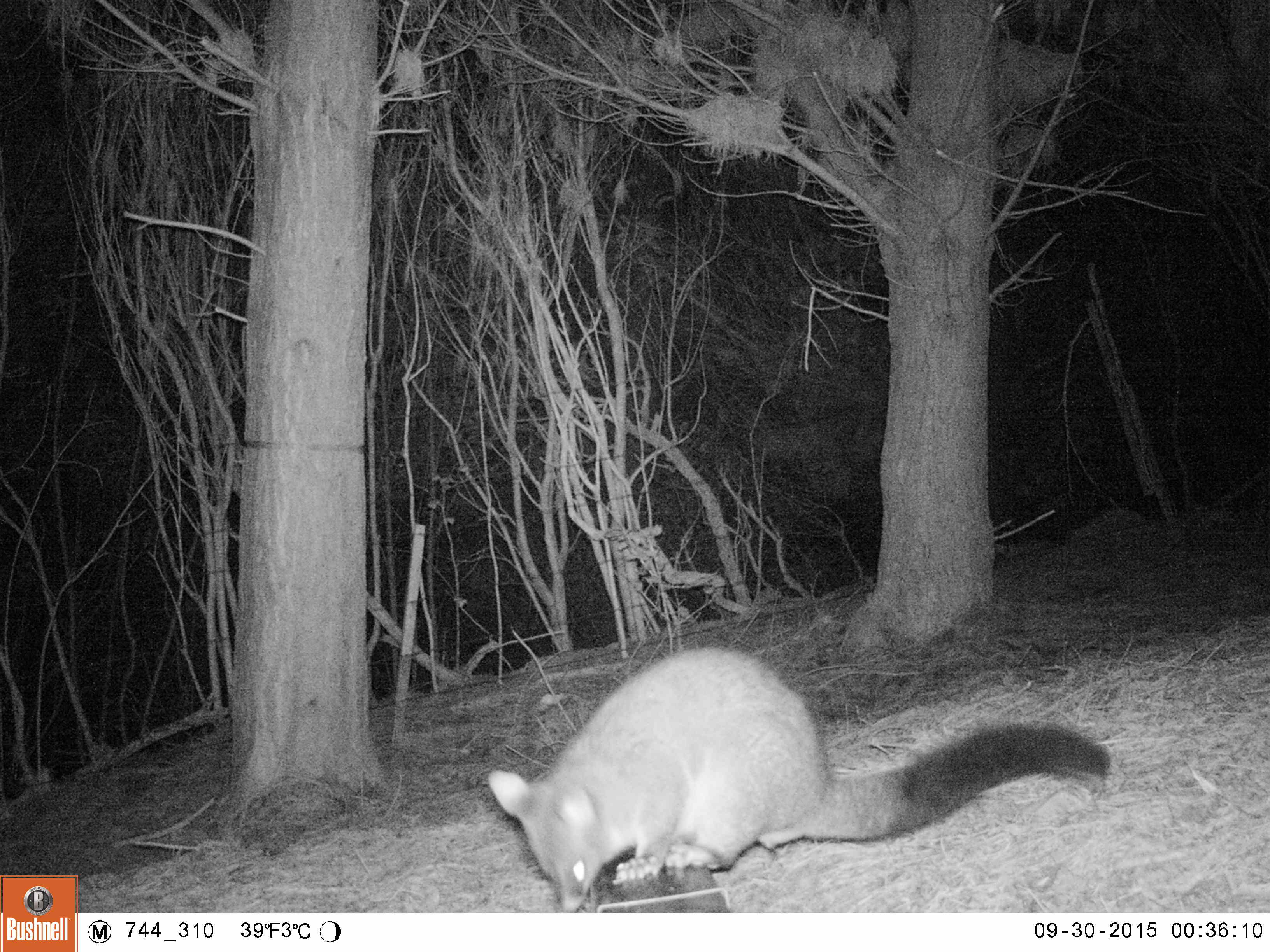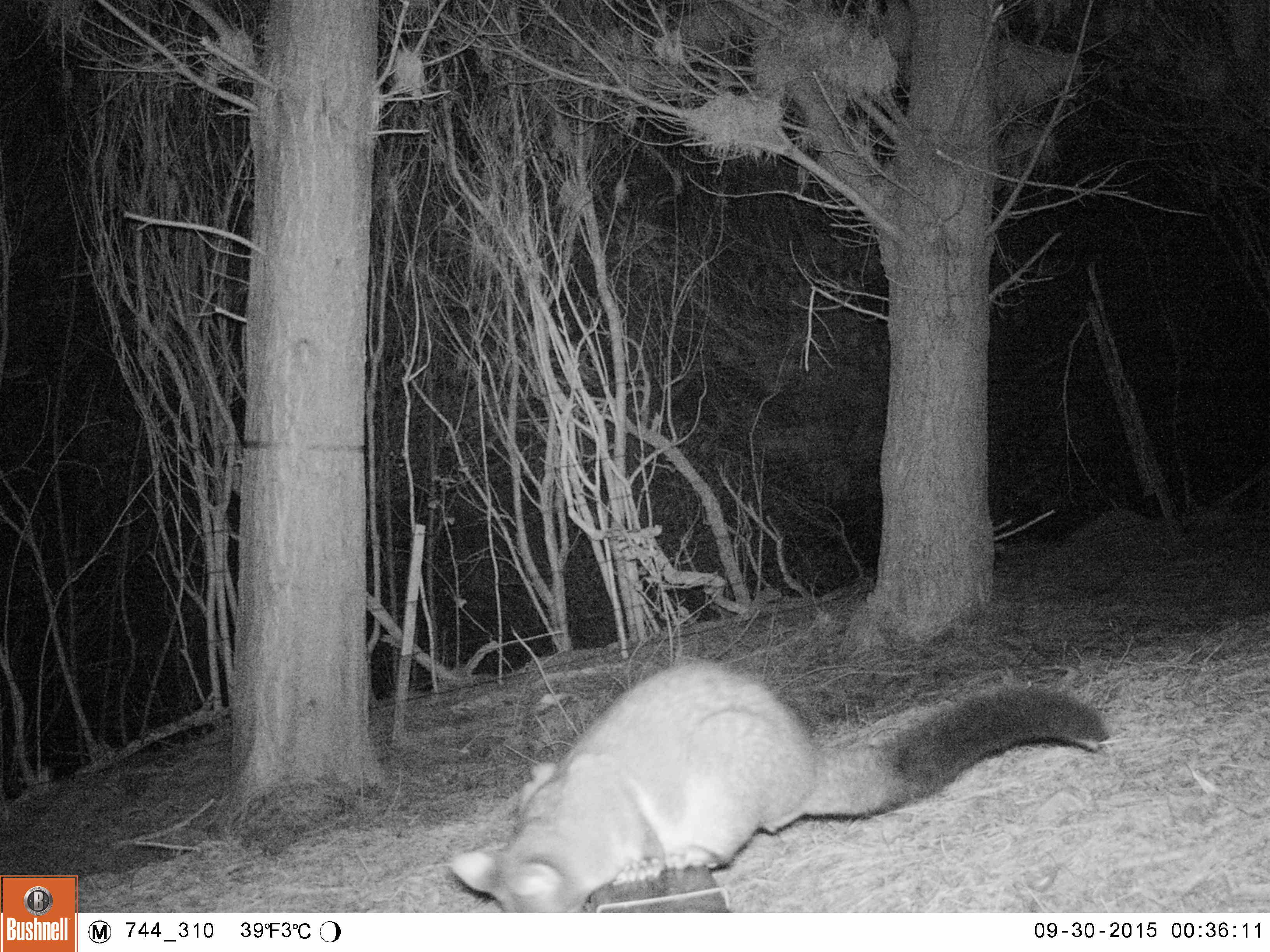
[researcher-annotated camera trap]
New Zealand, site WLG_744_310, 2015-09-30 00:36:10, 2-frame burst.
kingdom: Animalia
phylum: Chordata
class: Mammalia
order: Diprotodontia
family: Phalangeridae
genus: Trichosurus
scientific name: Trichosurus vulpecula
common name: common brushtail possum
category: possum